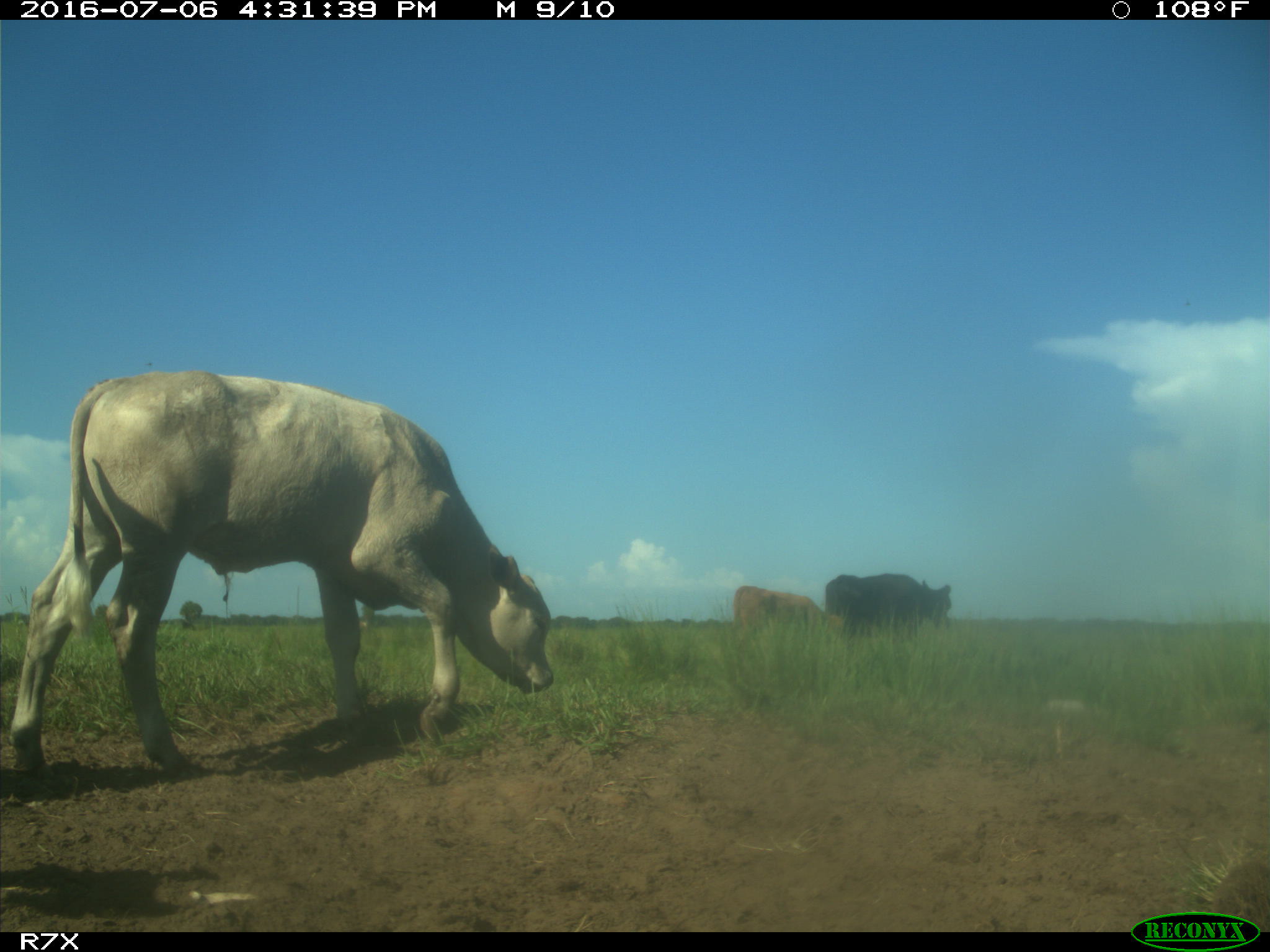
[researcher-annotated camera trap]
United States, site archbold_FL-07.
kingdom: Animalia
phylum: Chordata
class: Mammalia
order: Artiodactyla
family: Bovidae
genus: Bos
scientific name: Bos taurus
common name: domestic cow